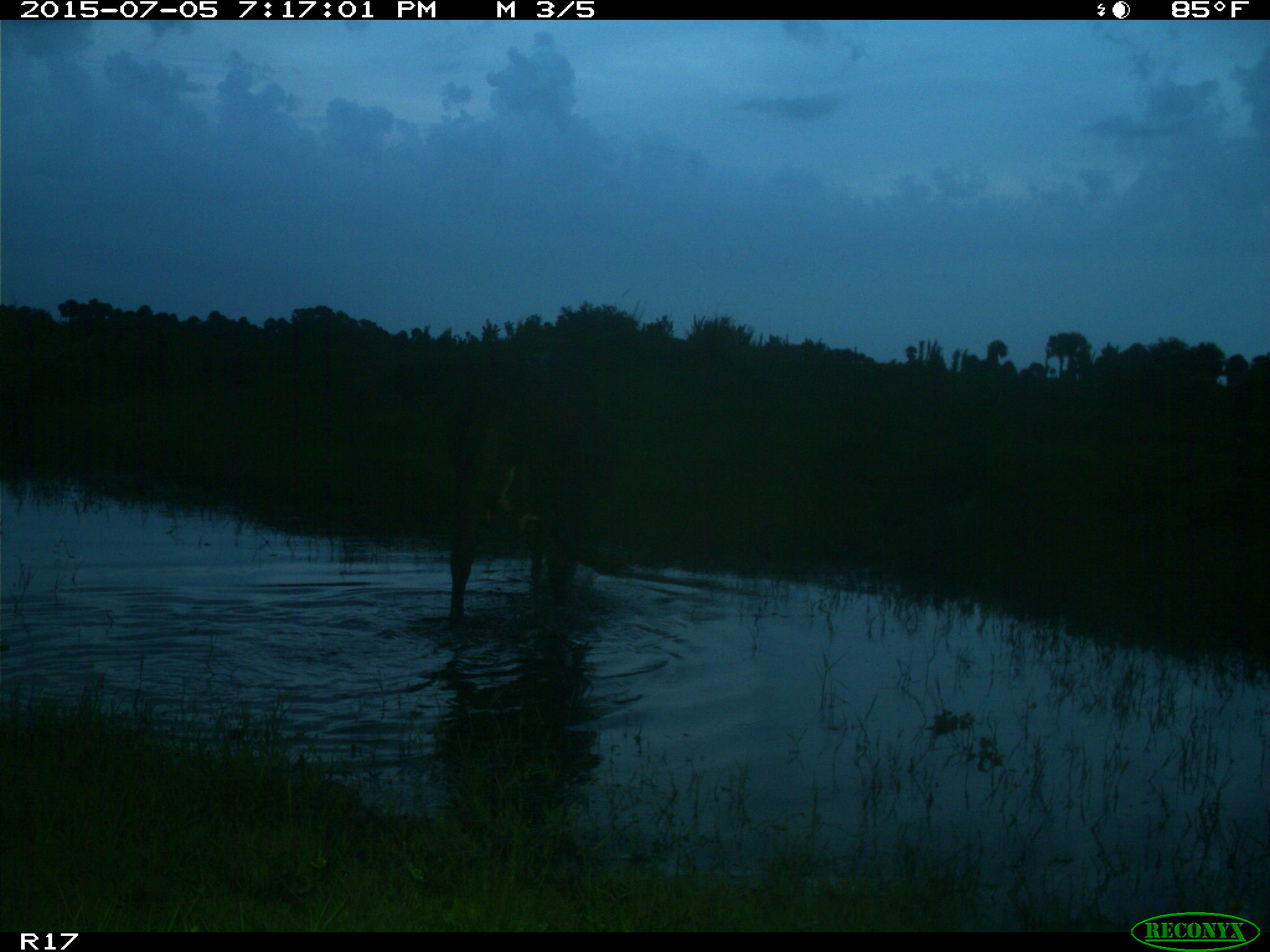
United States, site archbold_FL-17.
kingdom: Animalia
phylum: Chordata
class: Mammalia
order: Artiodactyla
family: Bovidae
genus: Bos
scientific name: Bos taurus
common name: domestic cow